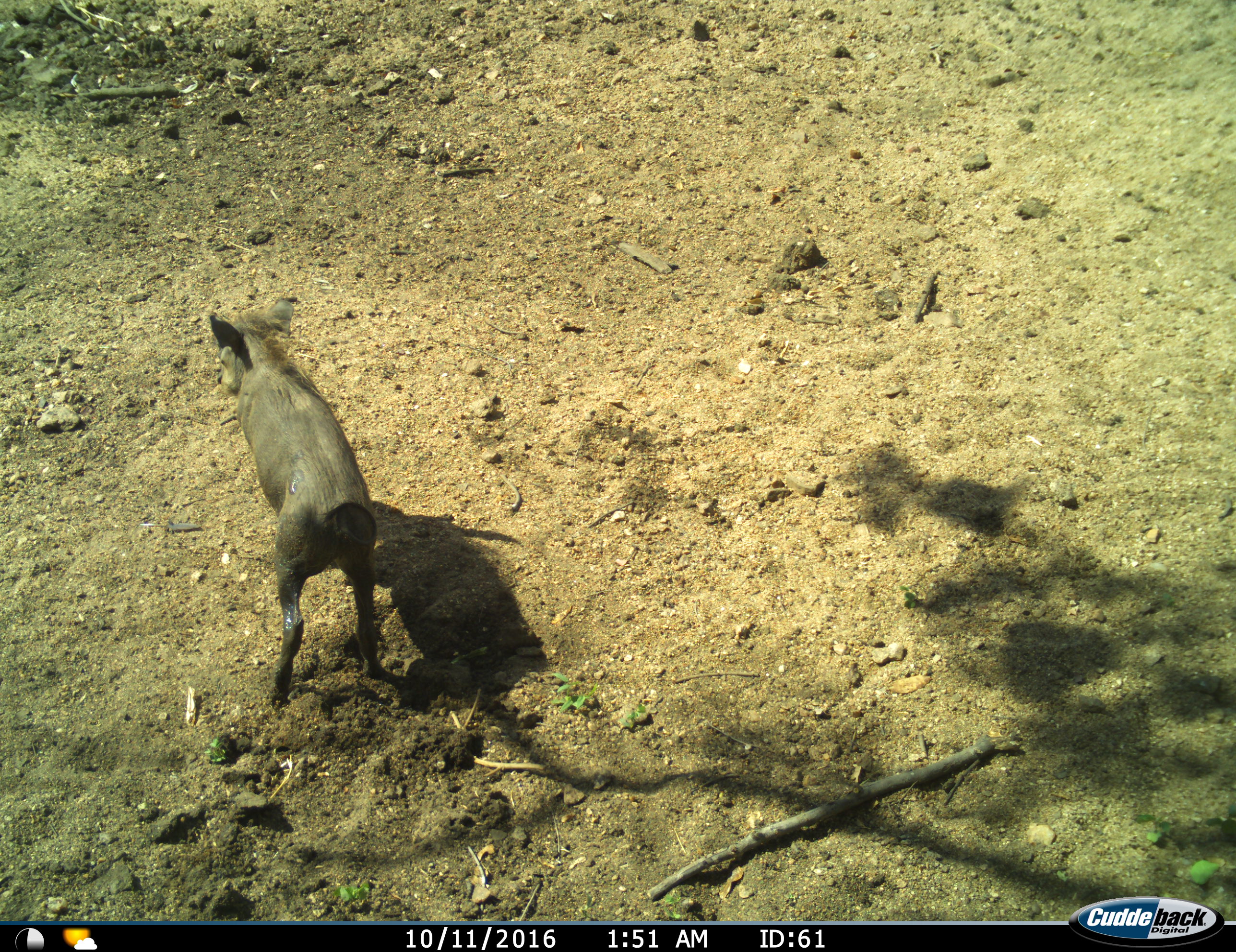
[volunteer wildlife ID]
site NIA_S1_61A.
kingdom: Animalia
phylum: Chordata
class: Mammalia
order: Artiodactyla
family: Suidae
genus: Phacochoerus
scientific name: Phacochoerus africanus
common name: warthog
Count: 1.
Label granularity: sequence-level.